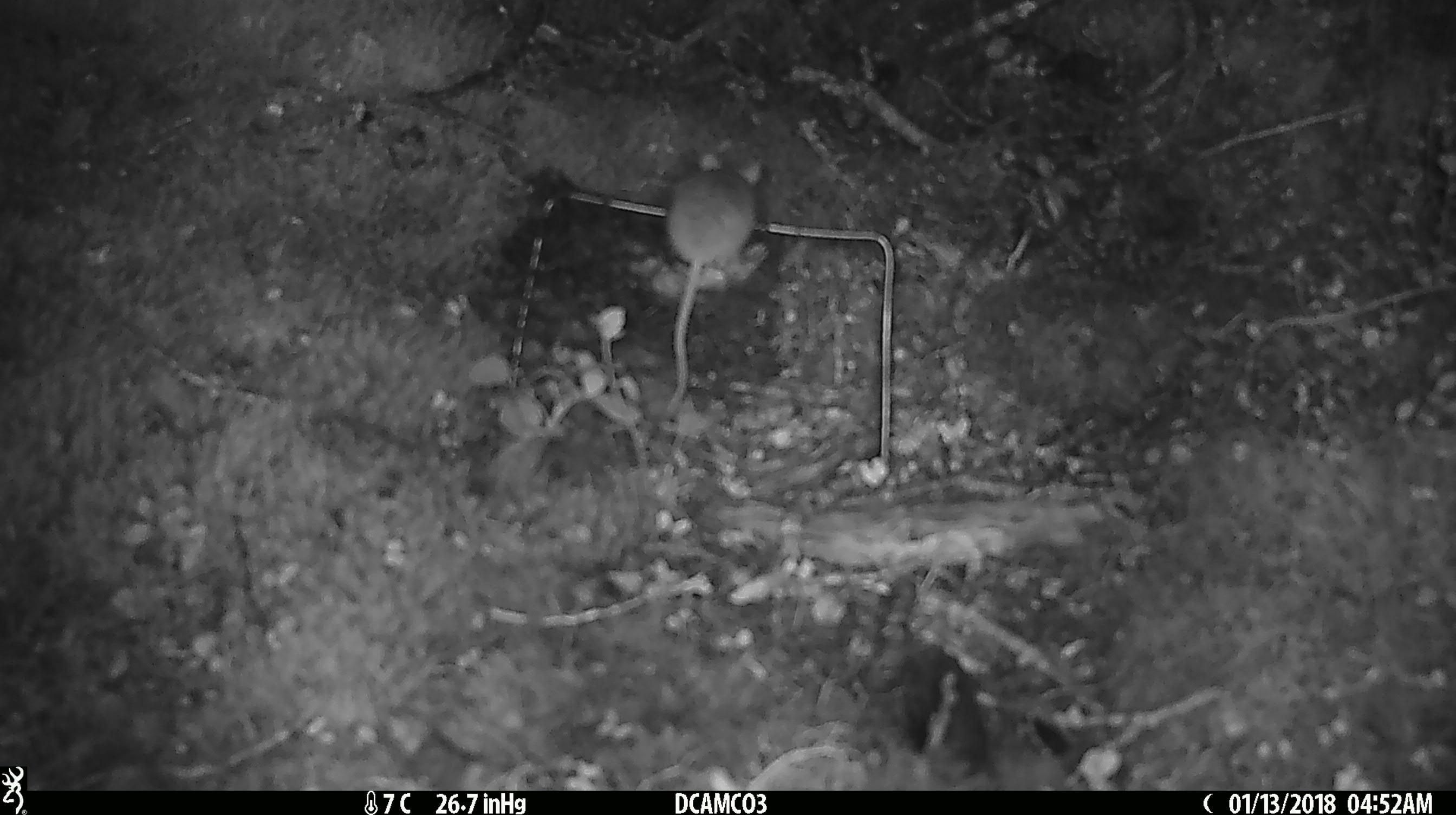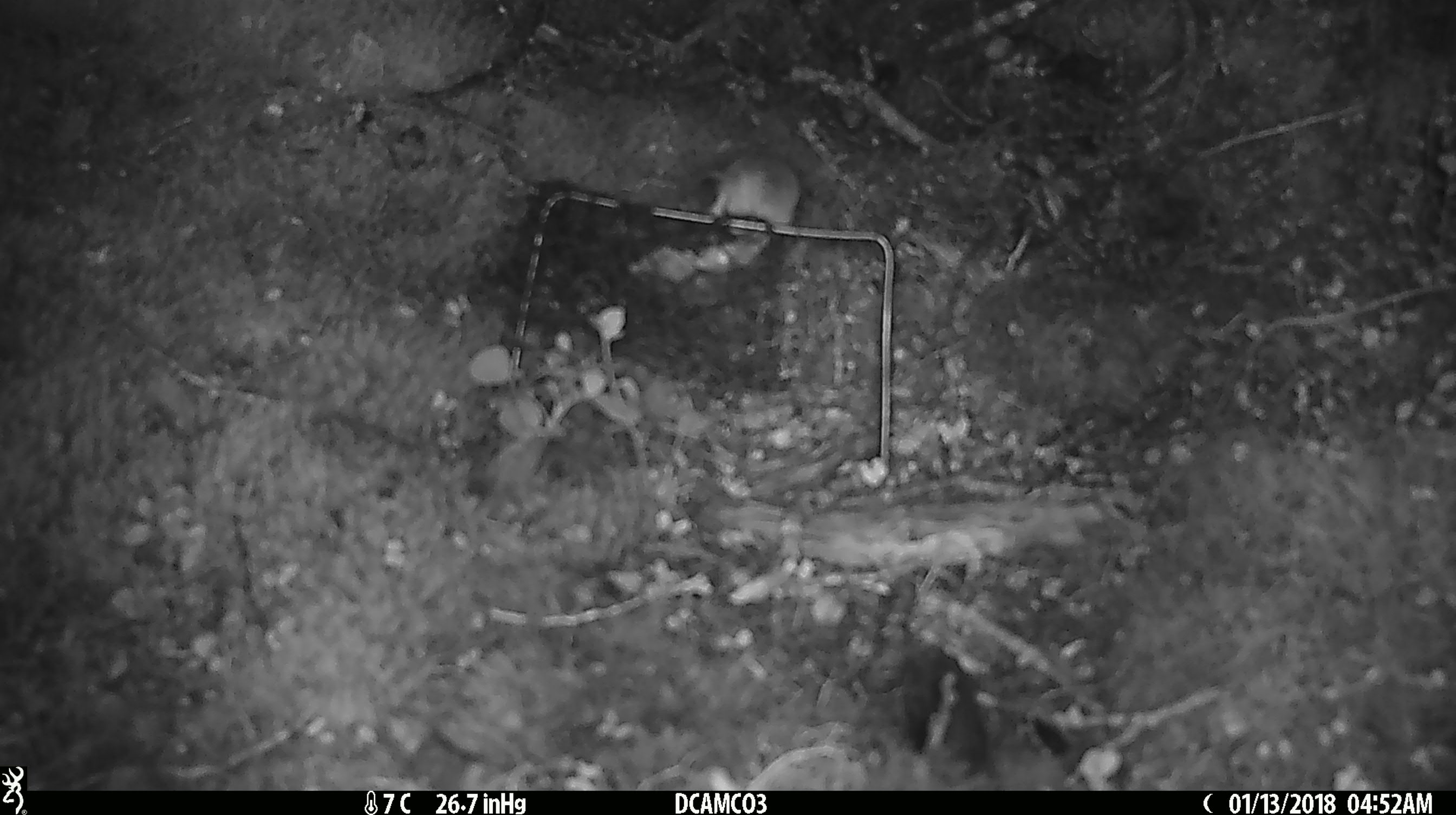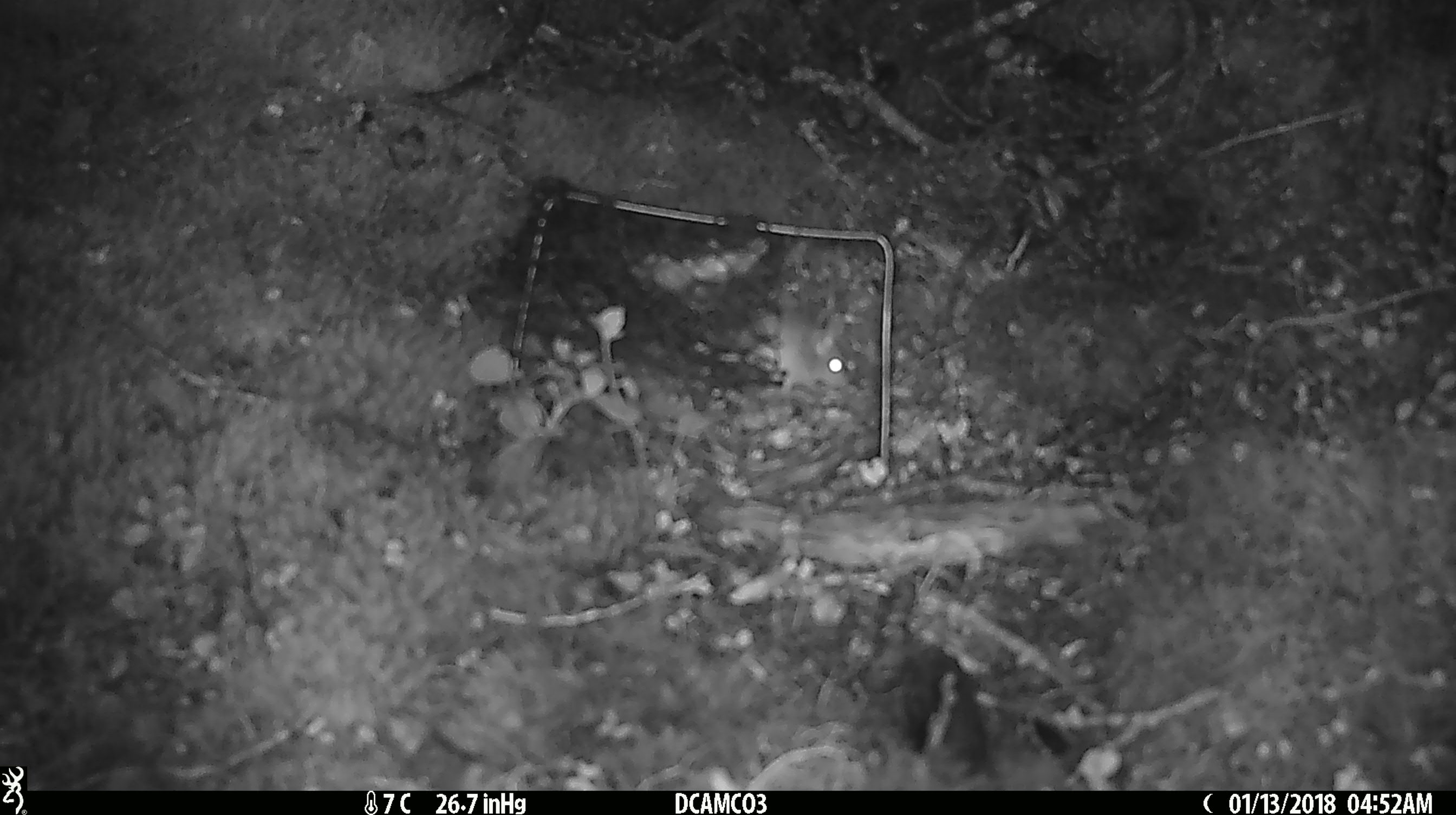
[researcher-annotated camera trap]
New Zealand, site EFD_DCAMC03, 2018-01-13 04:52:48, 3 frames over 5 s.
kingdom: Animalia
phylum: Chordata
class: Mammalia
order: Rodentia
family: Muridae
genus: Mus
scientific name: Mus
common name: mouse